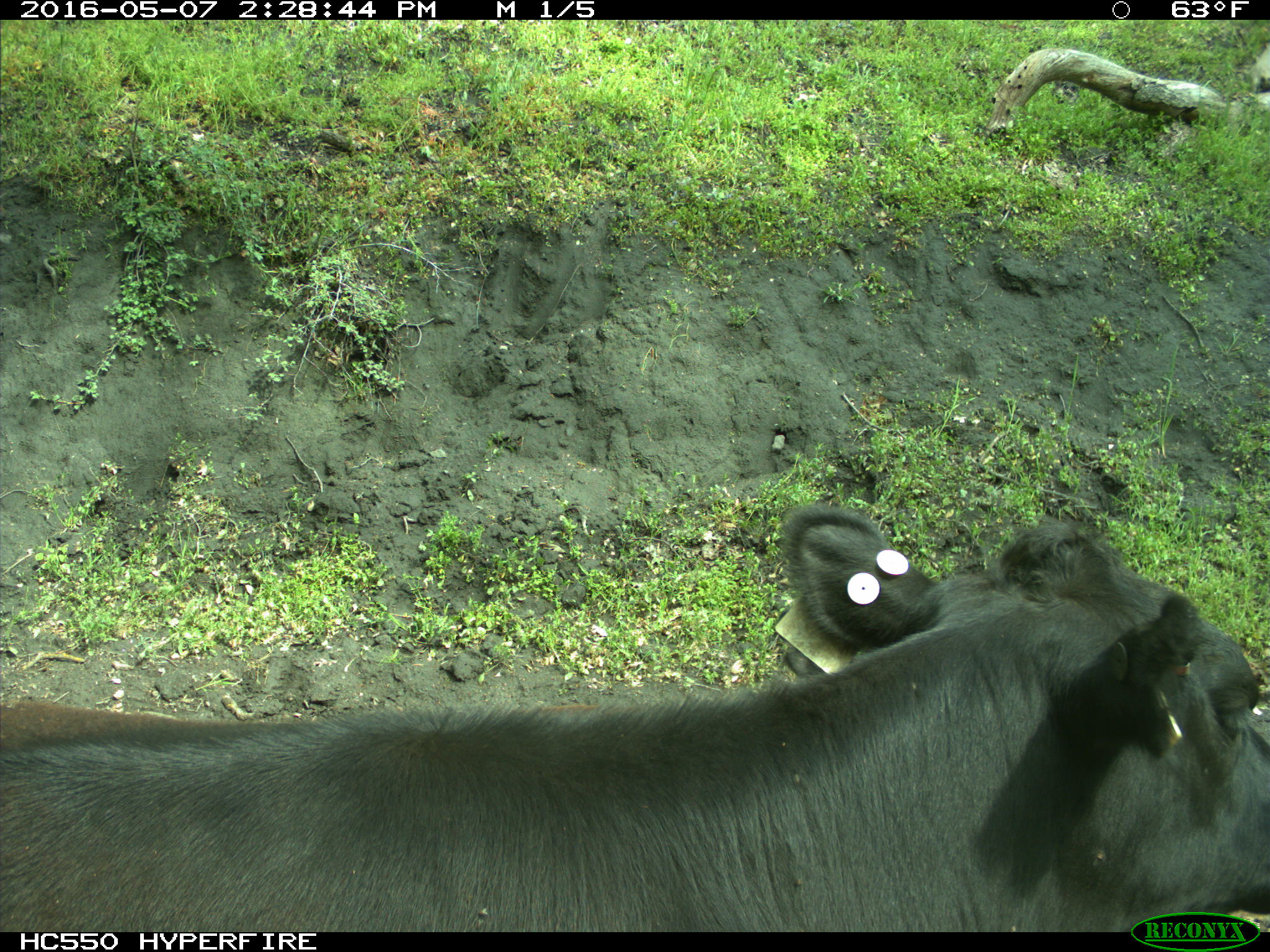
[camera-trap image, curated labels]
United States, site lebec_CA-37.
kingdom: Animalia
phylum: Chordata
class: Mammalia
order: Artiodactyla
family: Bovidae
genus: Bos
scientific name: Bos taurus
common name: domestic cow